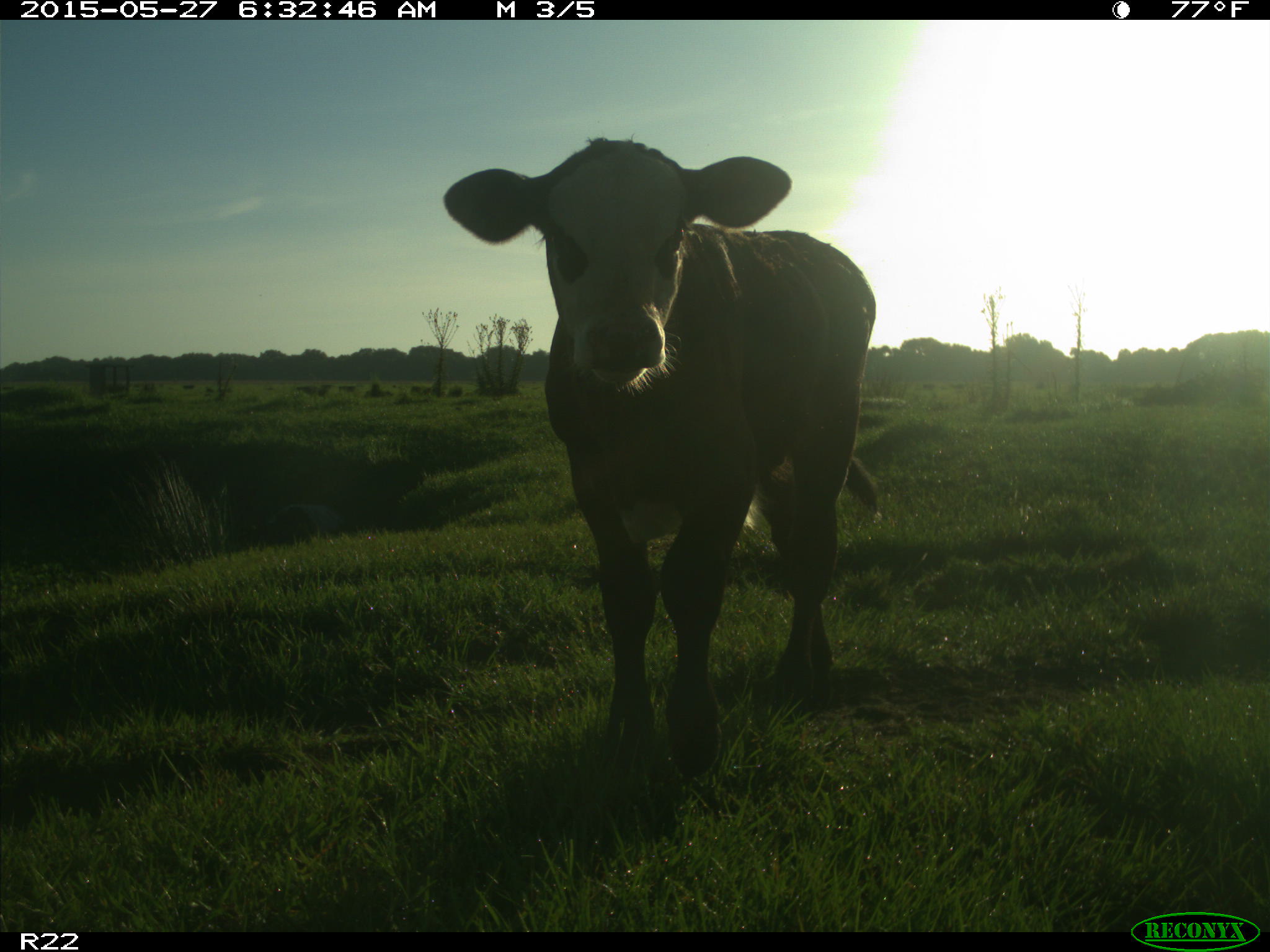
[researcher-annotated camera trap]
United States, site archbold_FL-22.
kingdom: Animalia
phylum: Chordata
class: Mammalia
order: Artiodactyla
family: Bovidae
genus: Bos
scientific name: Bos taurus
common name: domestic cow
Bos taurus (domestic cow).